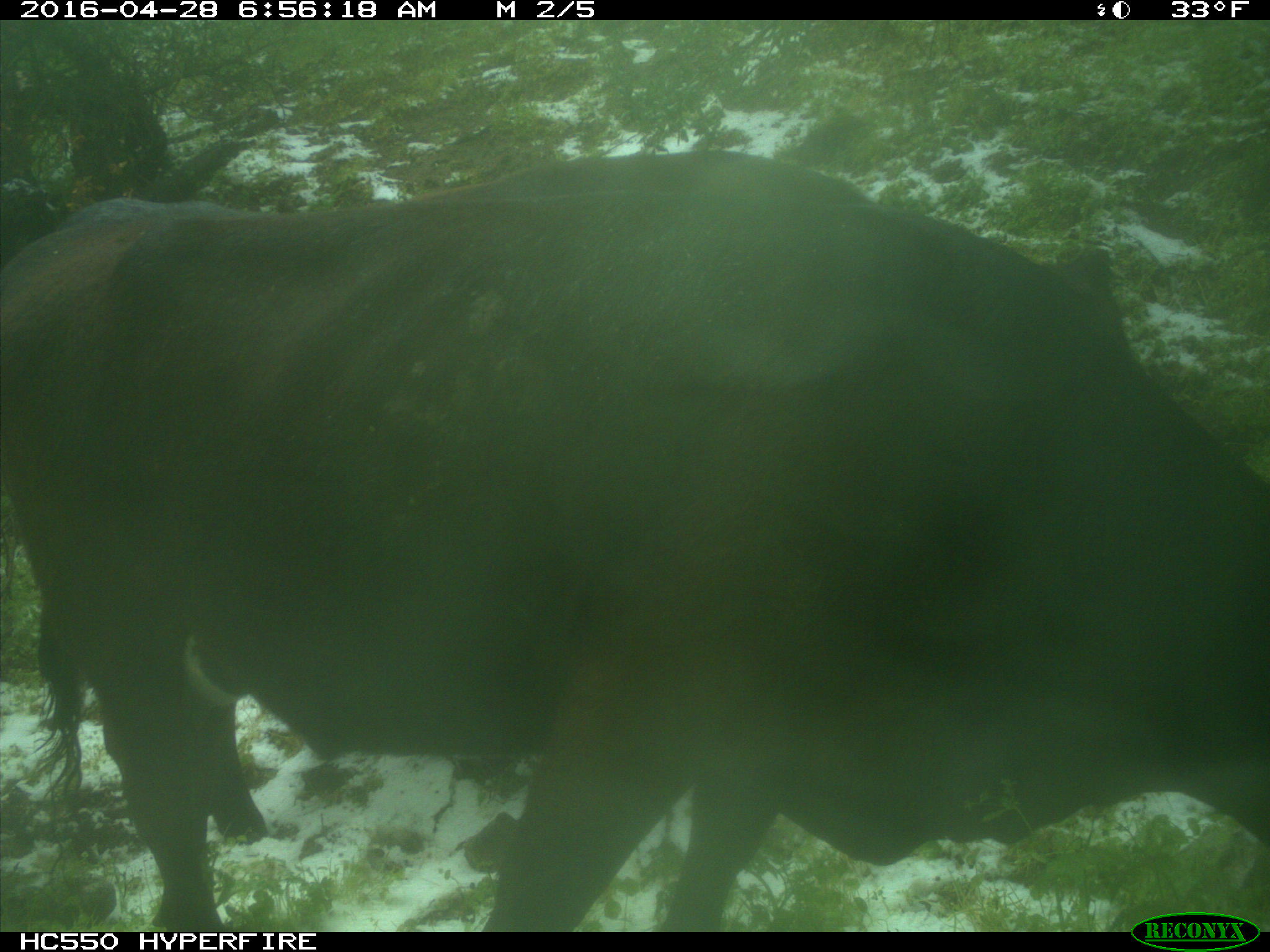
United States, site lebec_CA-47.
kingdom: Animalia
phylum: Chordata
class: Mammalia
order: Artiodactyla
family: Bovidae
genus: Bos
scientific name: Bos taurus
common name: domestic cow